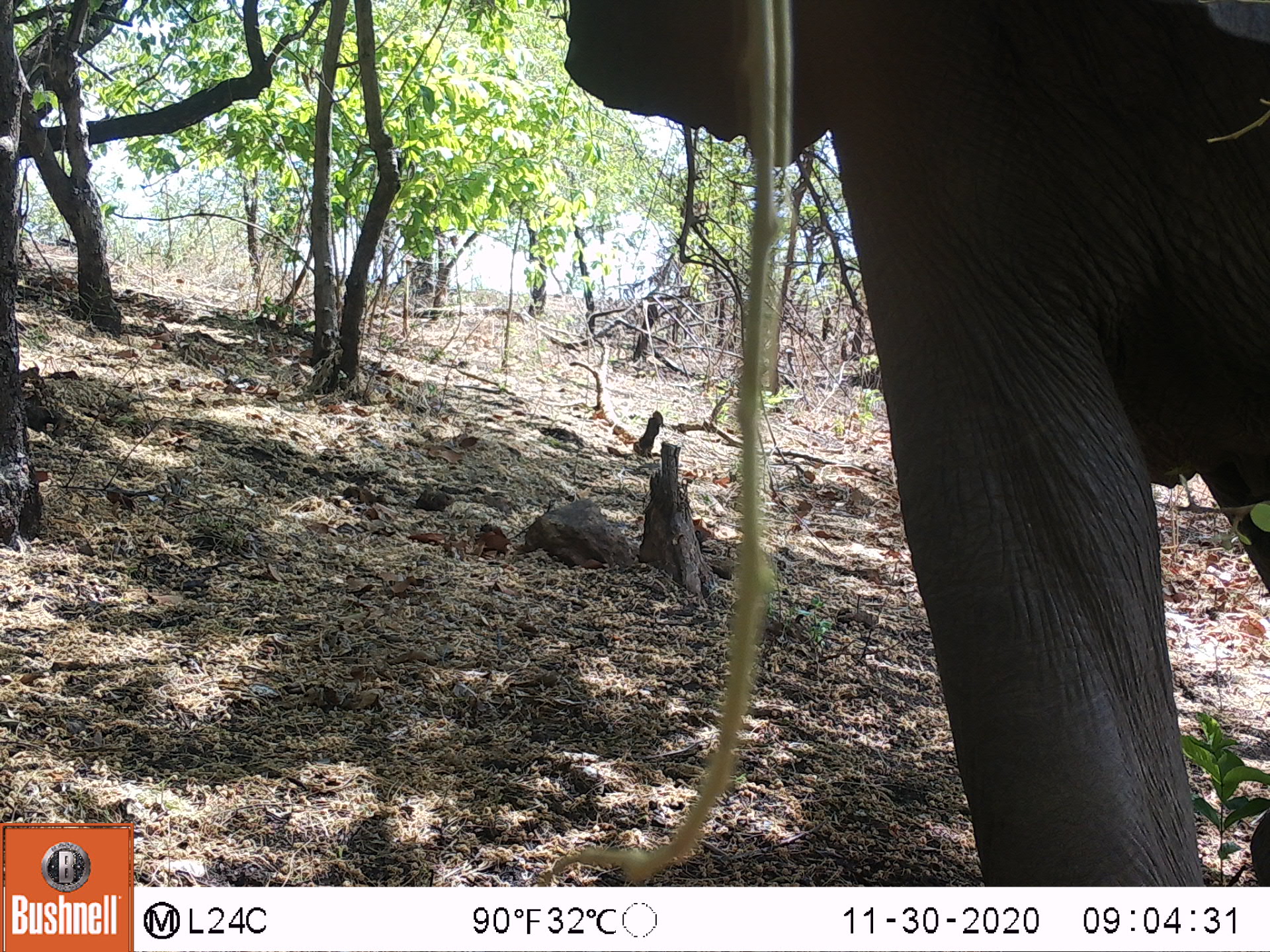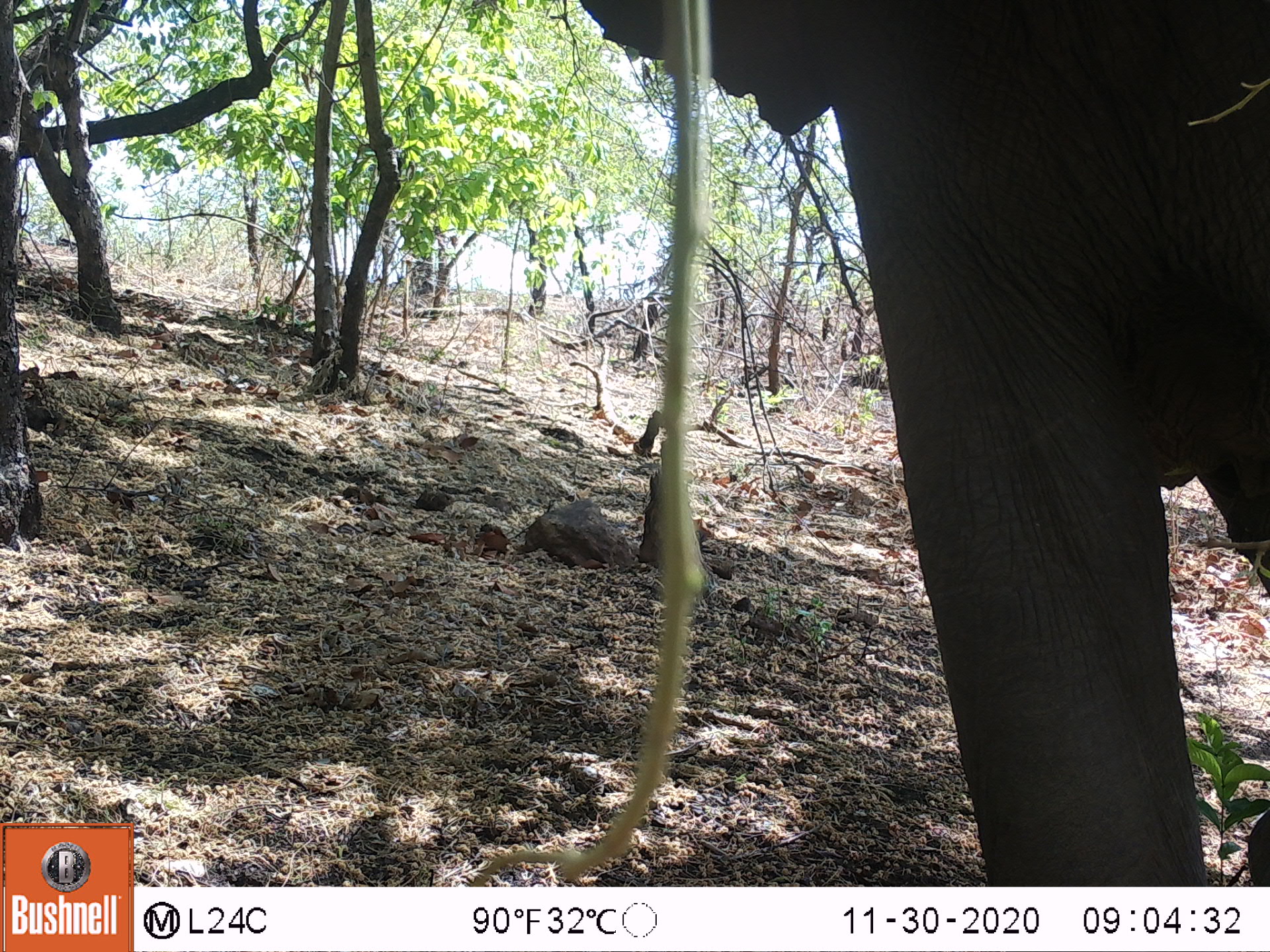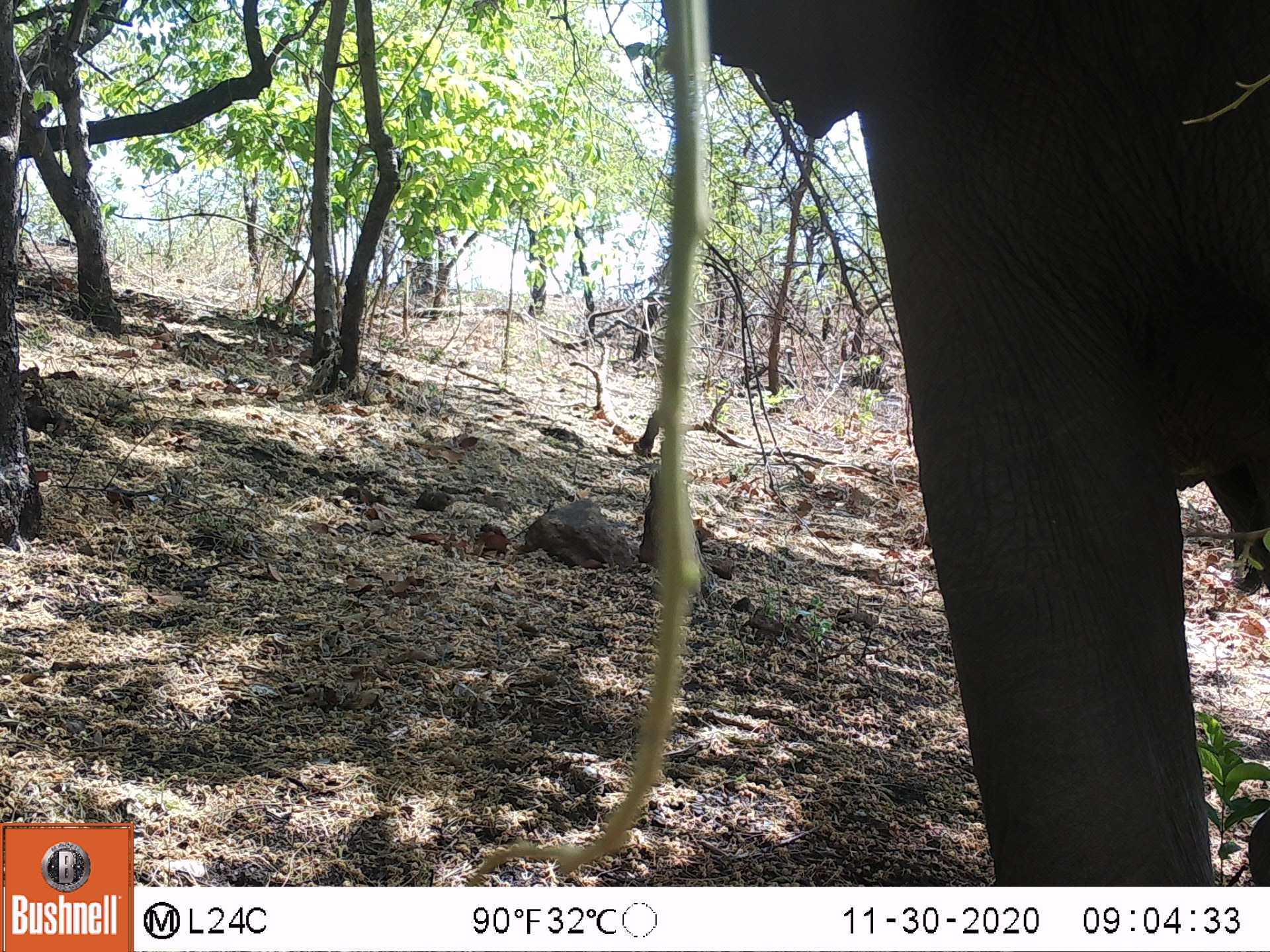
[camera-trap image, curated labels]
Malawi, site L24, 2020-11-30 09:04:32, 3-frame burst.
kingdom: Animalia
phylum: Chordata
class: Mammalia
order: Proboscidea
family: Elephantidae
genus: Loxodonta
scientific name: Loxodonta africana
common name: african savanna elephant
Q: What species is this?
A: African savanna elephant (Loxodonta africana).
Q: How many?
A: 1.